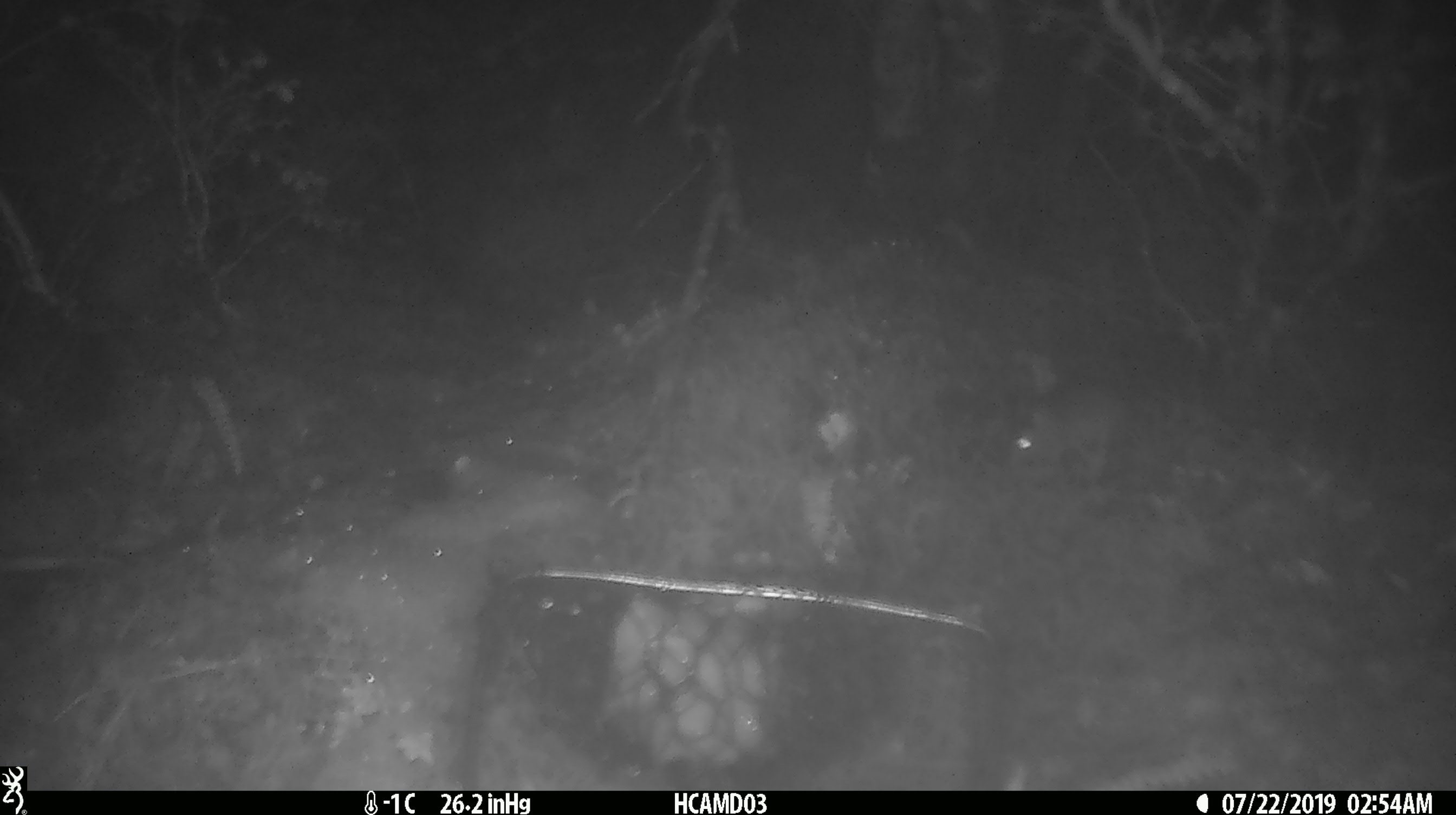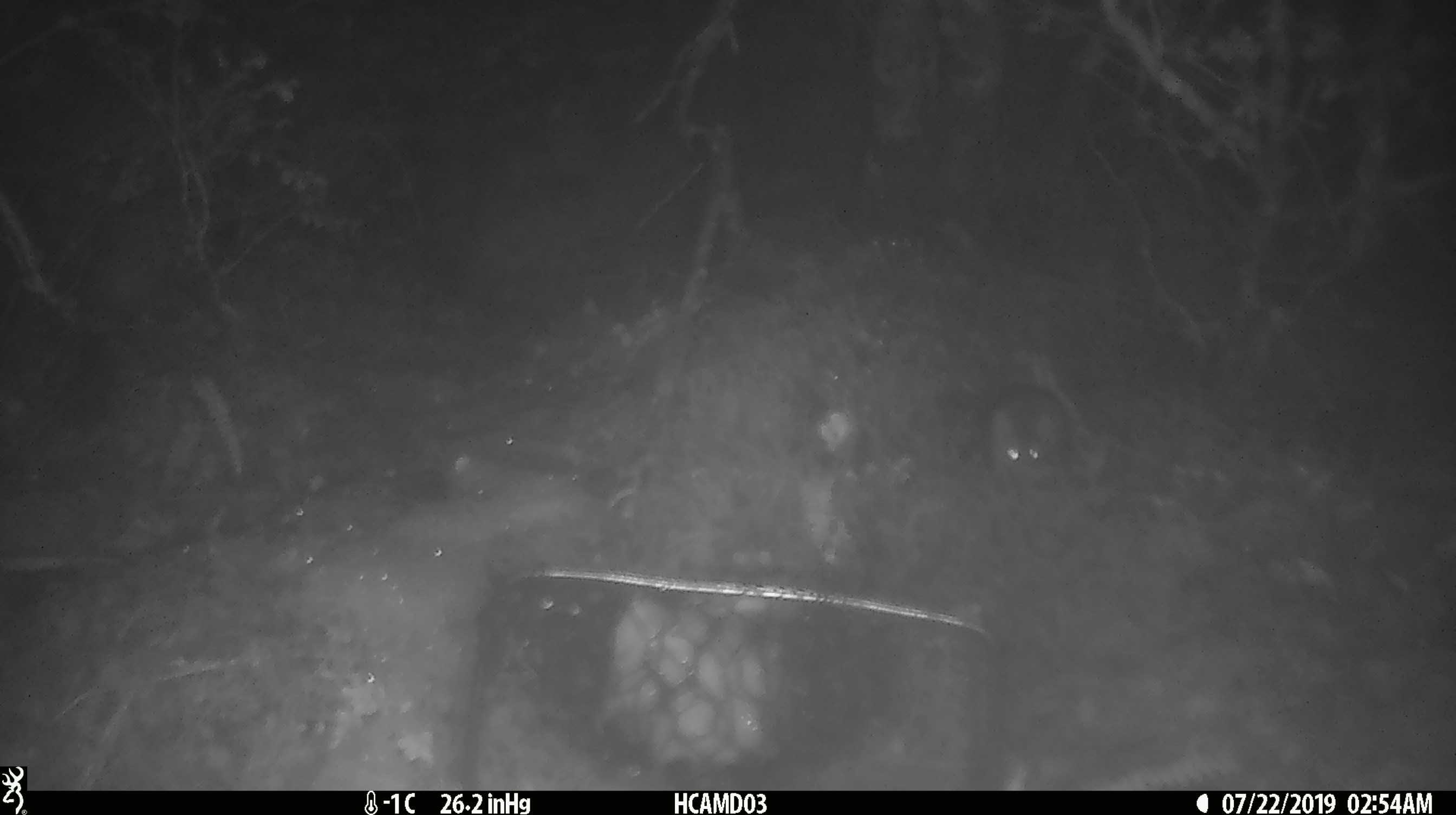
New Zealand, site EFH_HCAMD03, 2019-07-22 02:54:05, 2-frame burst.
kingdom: Animalia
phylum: Chordata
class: Mammalia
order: Rodentia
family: Muridae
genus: Mus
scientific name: Mus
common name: mouse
Mouse (Mus).